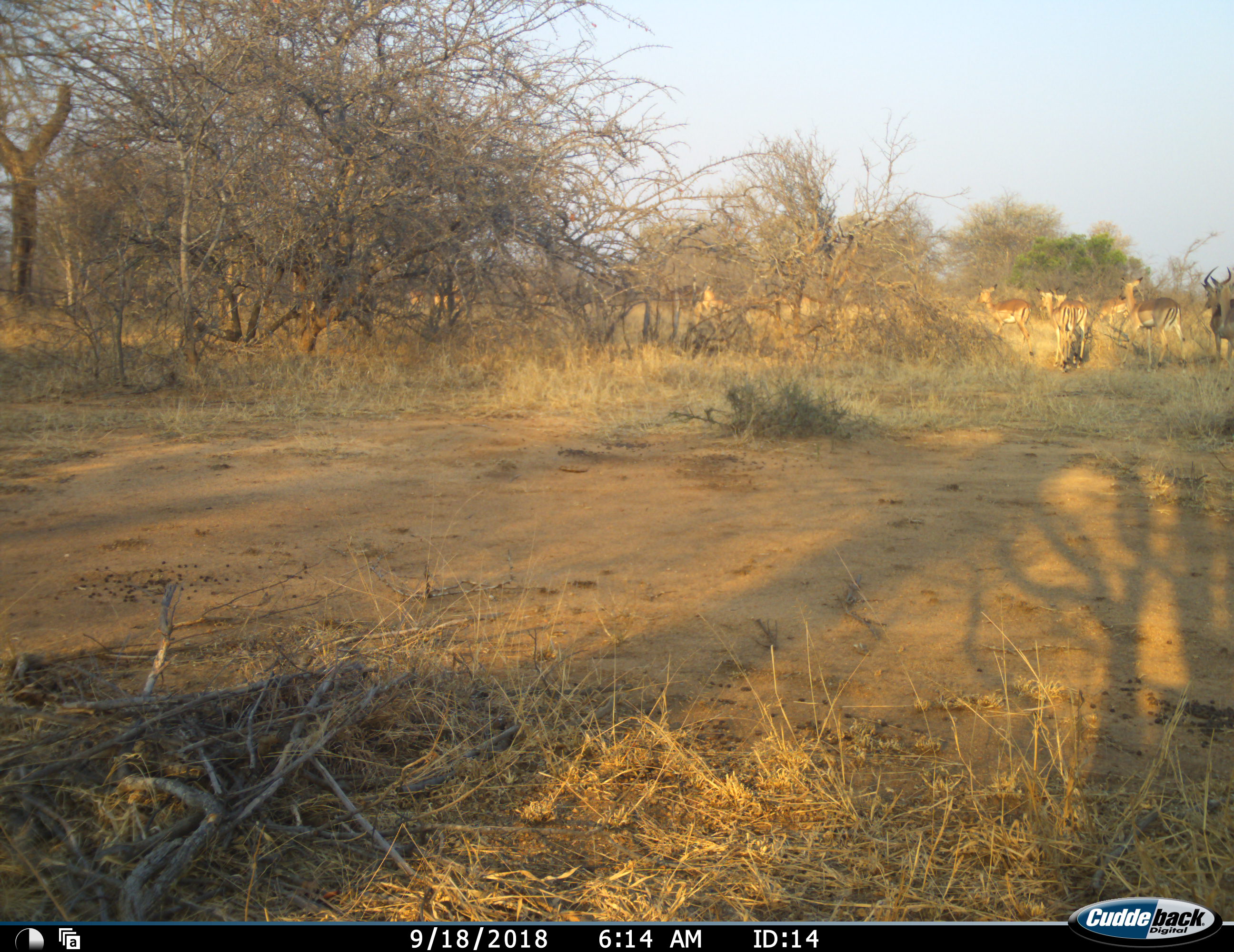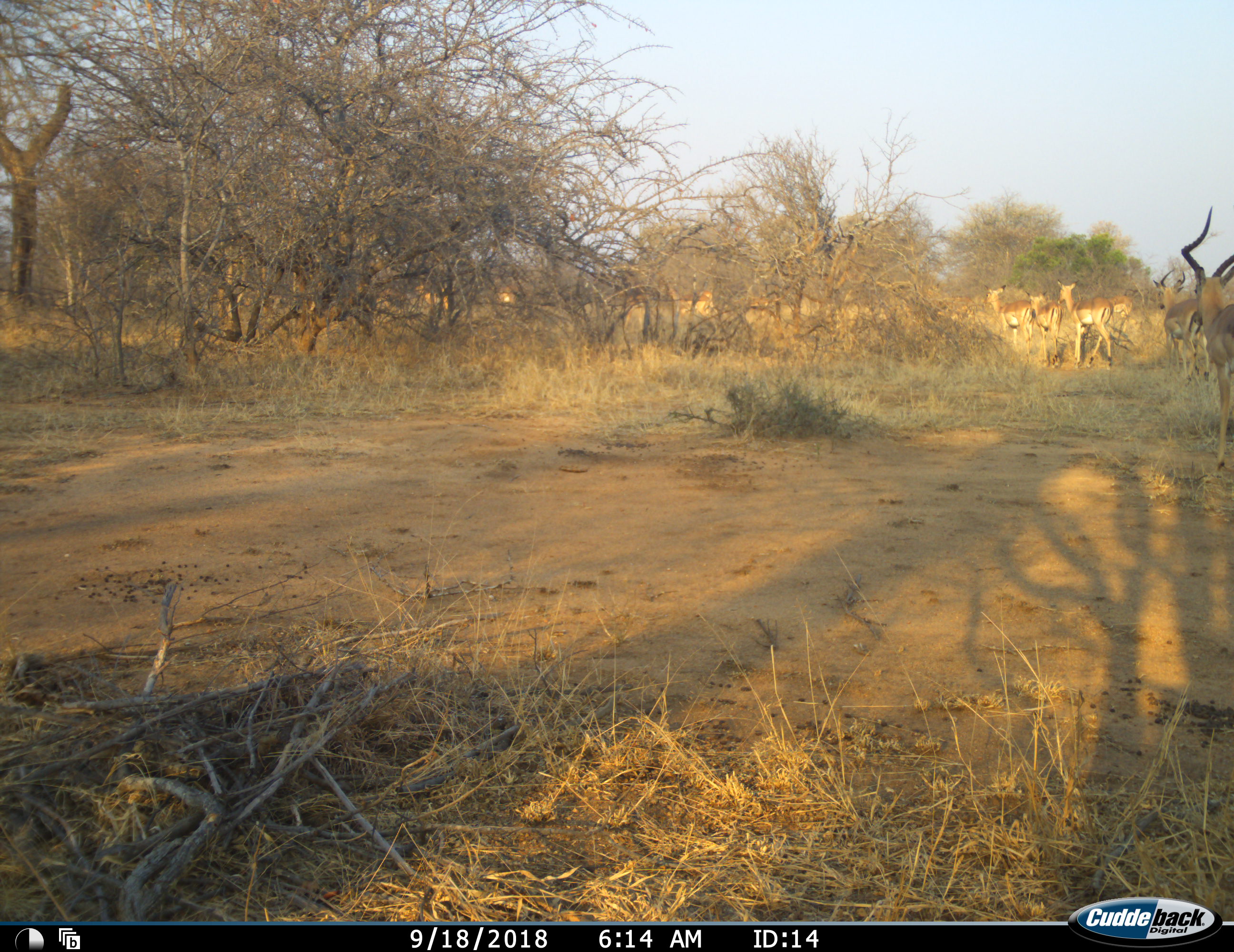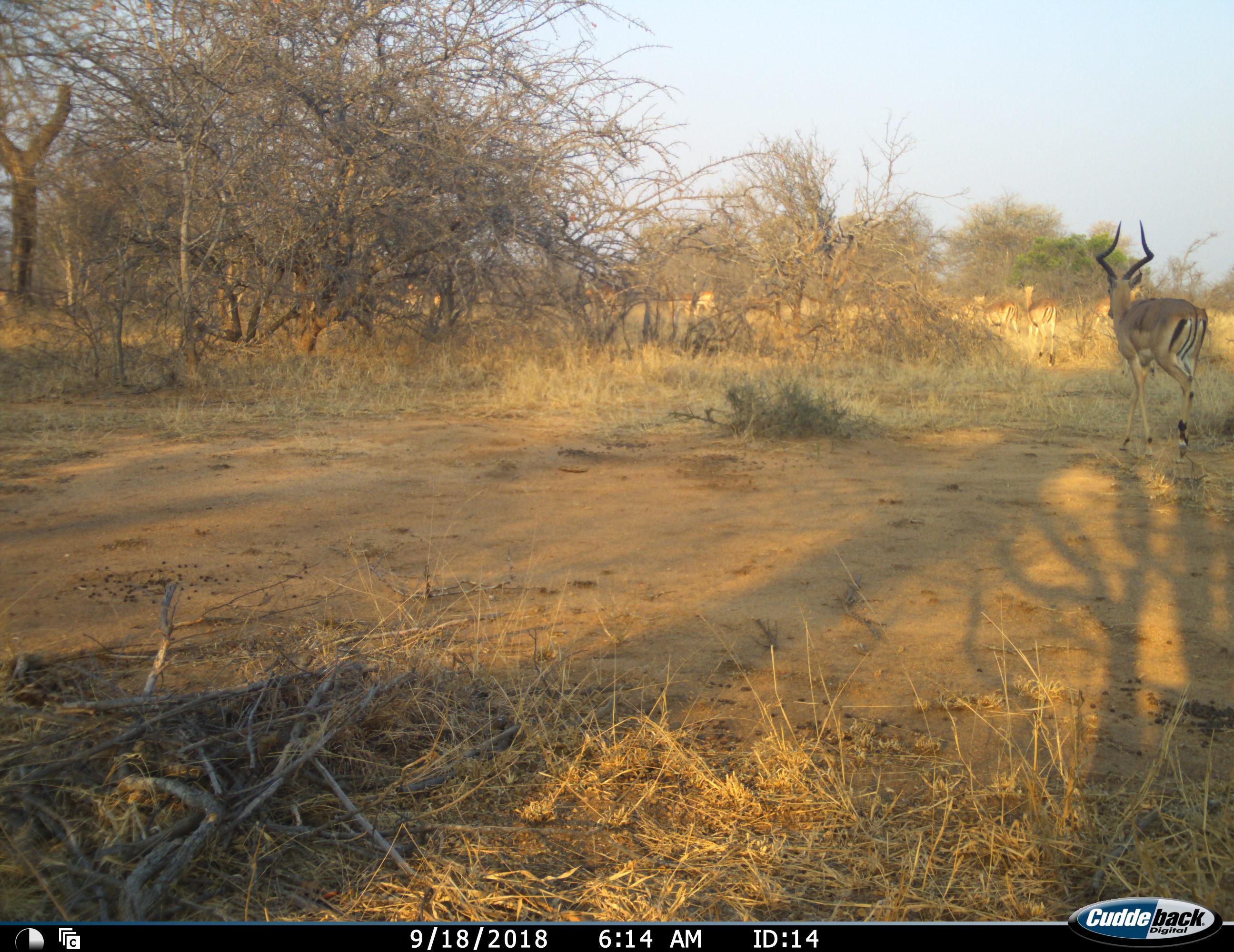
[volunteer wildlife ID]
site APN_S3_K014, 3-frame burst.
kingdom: Animalia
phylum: Chordata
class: Mammalia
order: Artiodactyla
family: Bovidae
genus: Aepyceros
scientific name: Aepyceros melampus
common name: impala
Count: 11-50.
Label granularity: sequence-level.